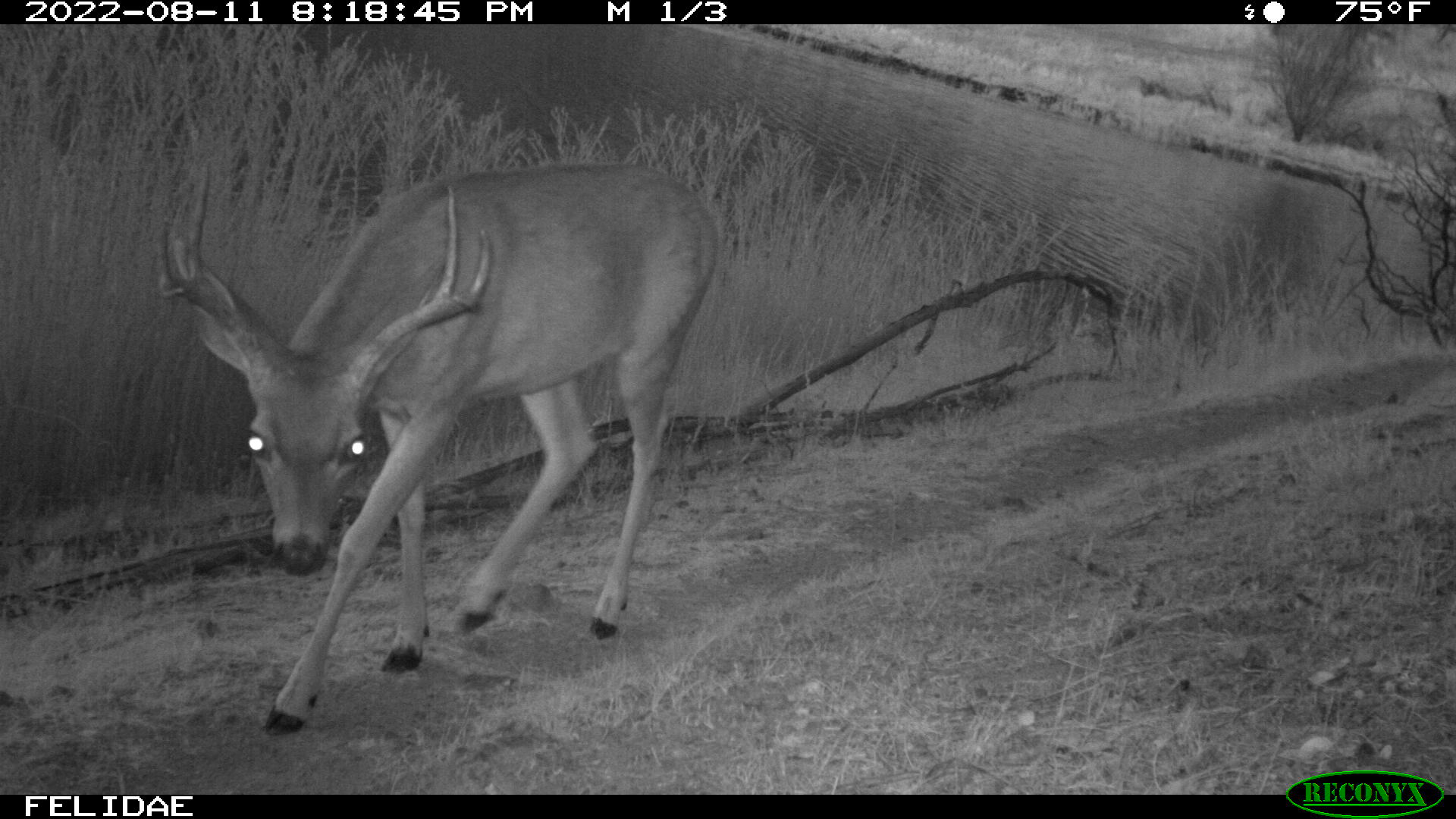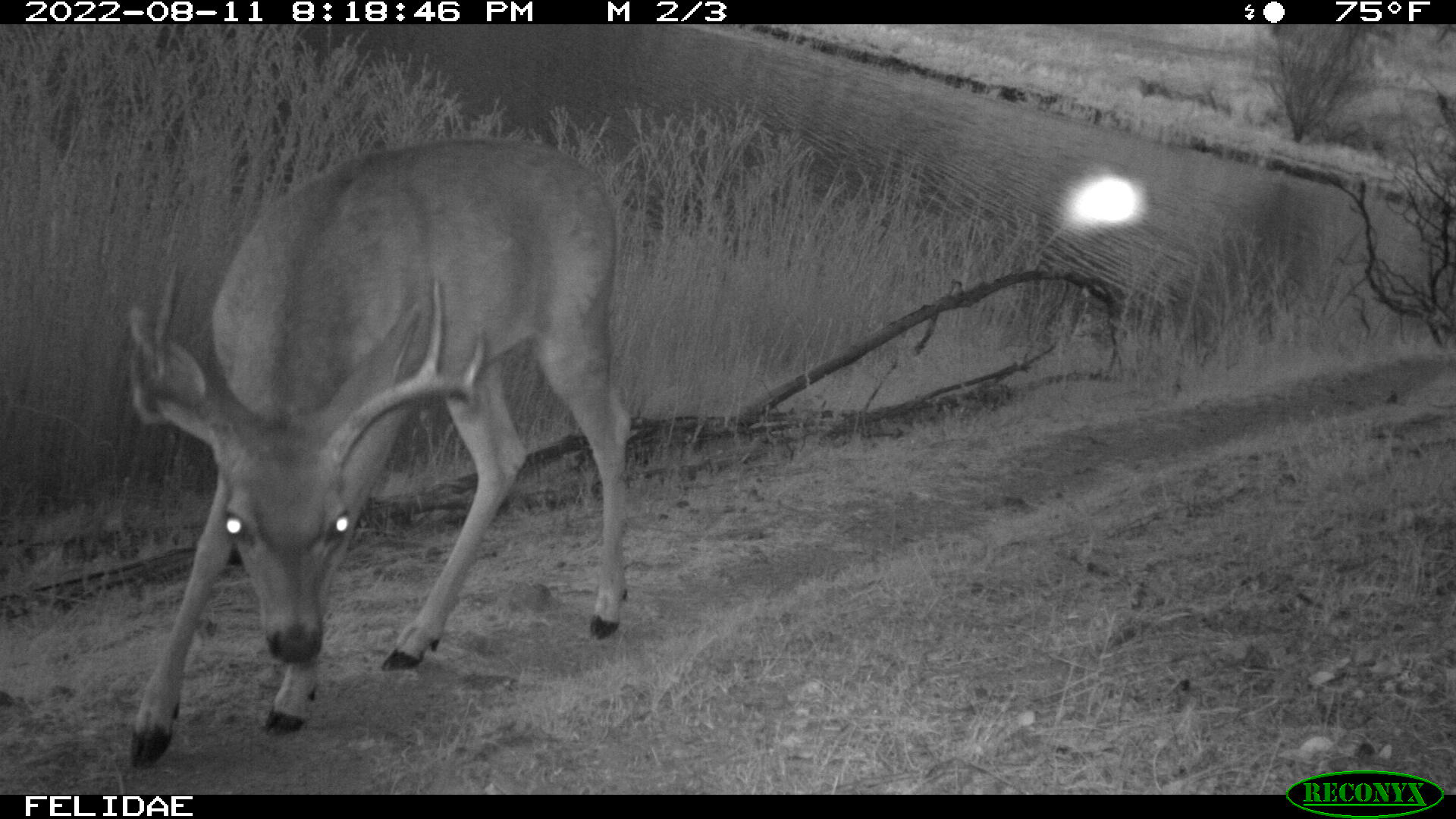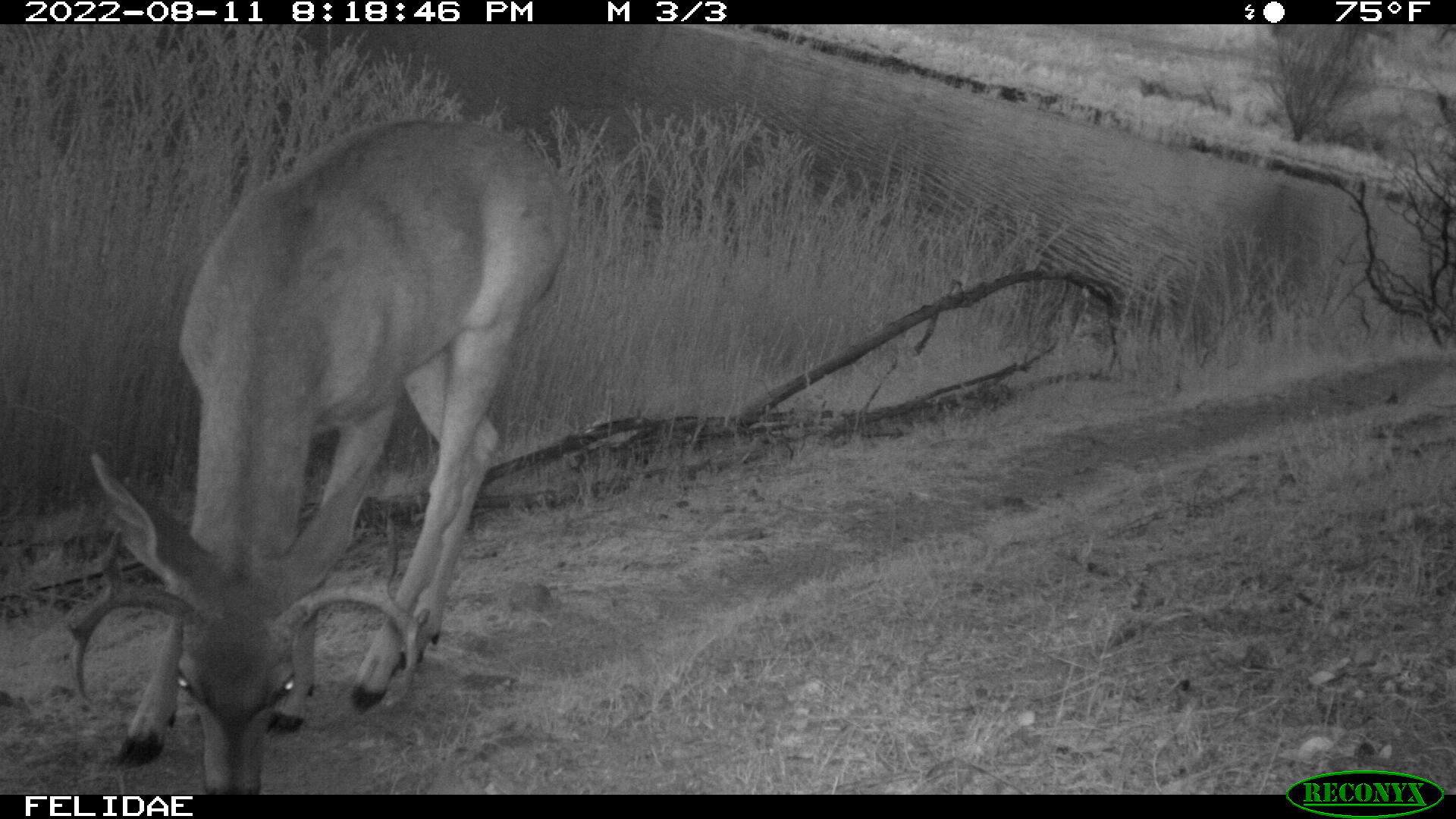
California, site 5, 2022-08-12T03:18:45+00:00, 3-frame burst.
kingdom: Animalia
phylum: Chordata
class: Mammalia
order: Artiodactyla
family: Cervidae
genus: Odocoileus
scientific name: Odocoileus hemionus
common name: mule deer